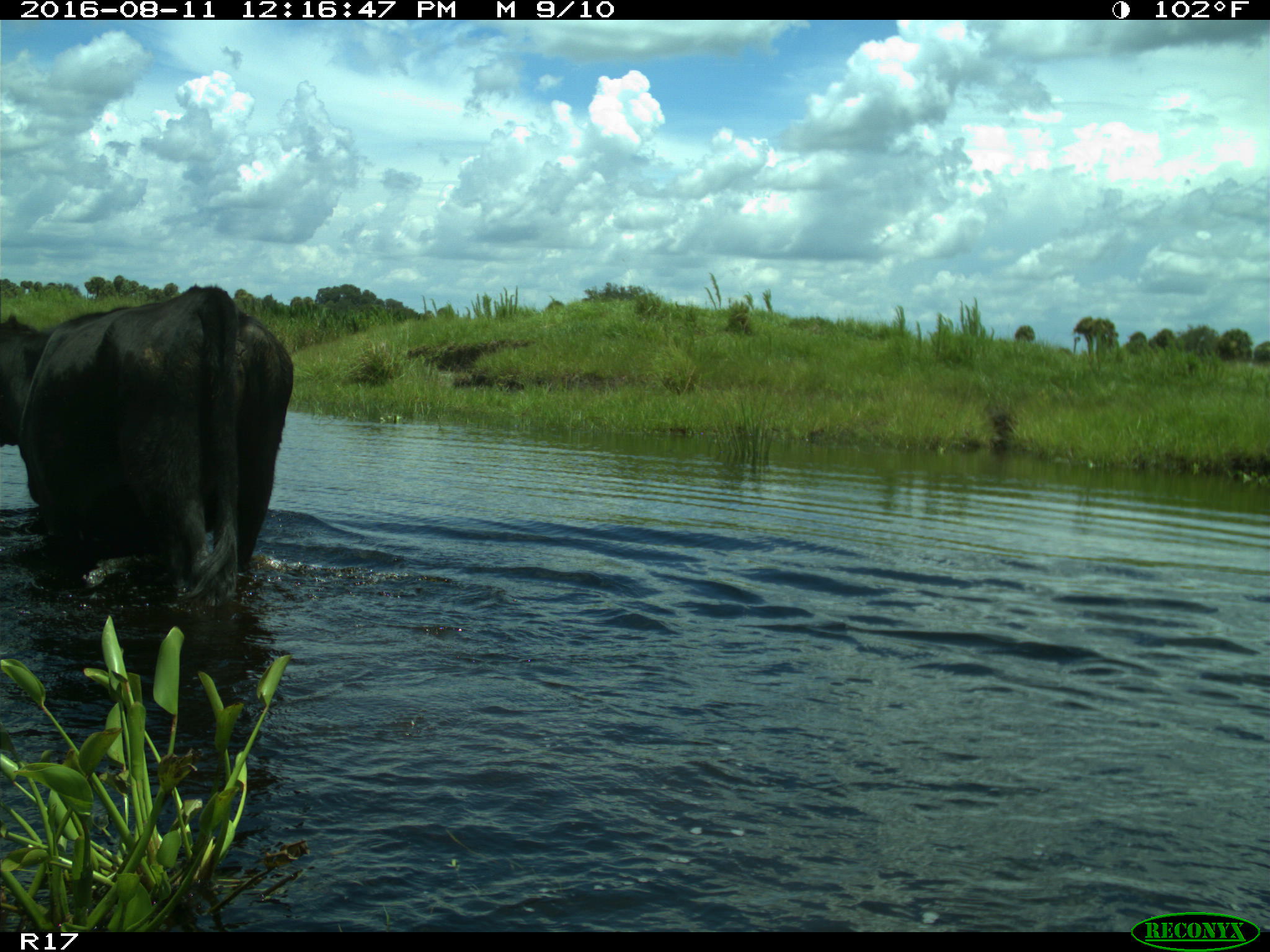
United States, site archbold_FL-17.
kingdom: Animalia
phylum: Chordata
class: Mammalia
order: Artiodactyla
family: Bovidae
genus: Bos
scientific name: Bos taurus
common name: domestic cow